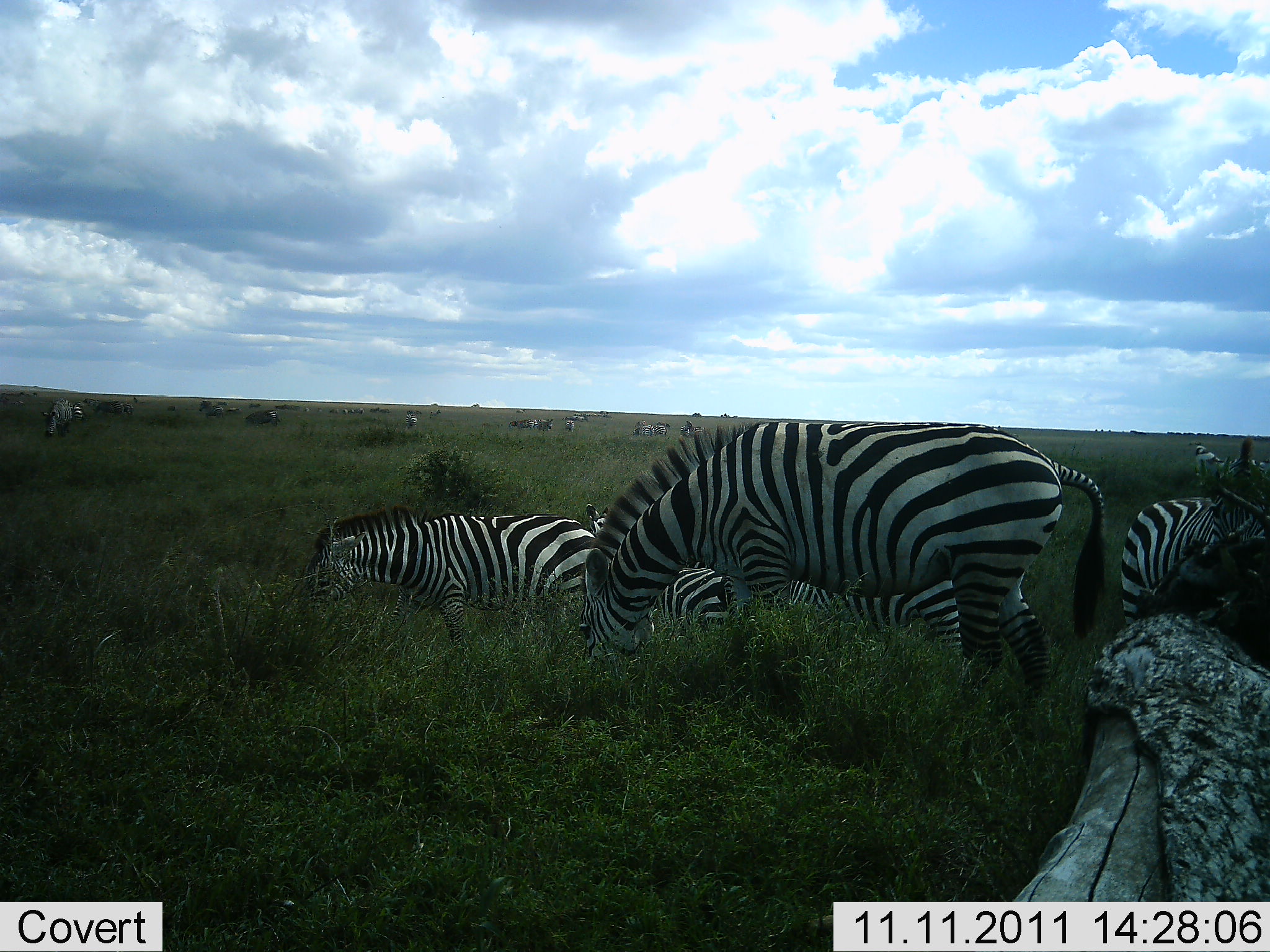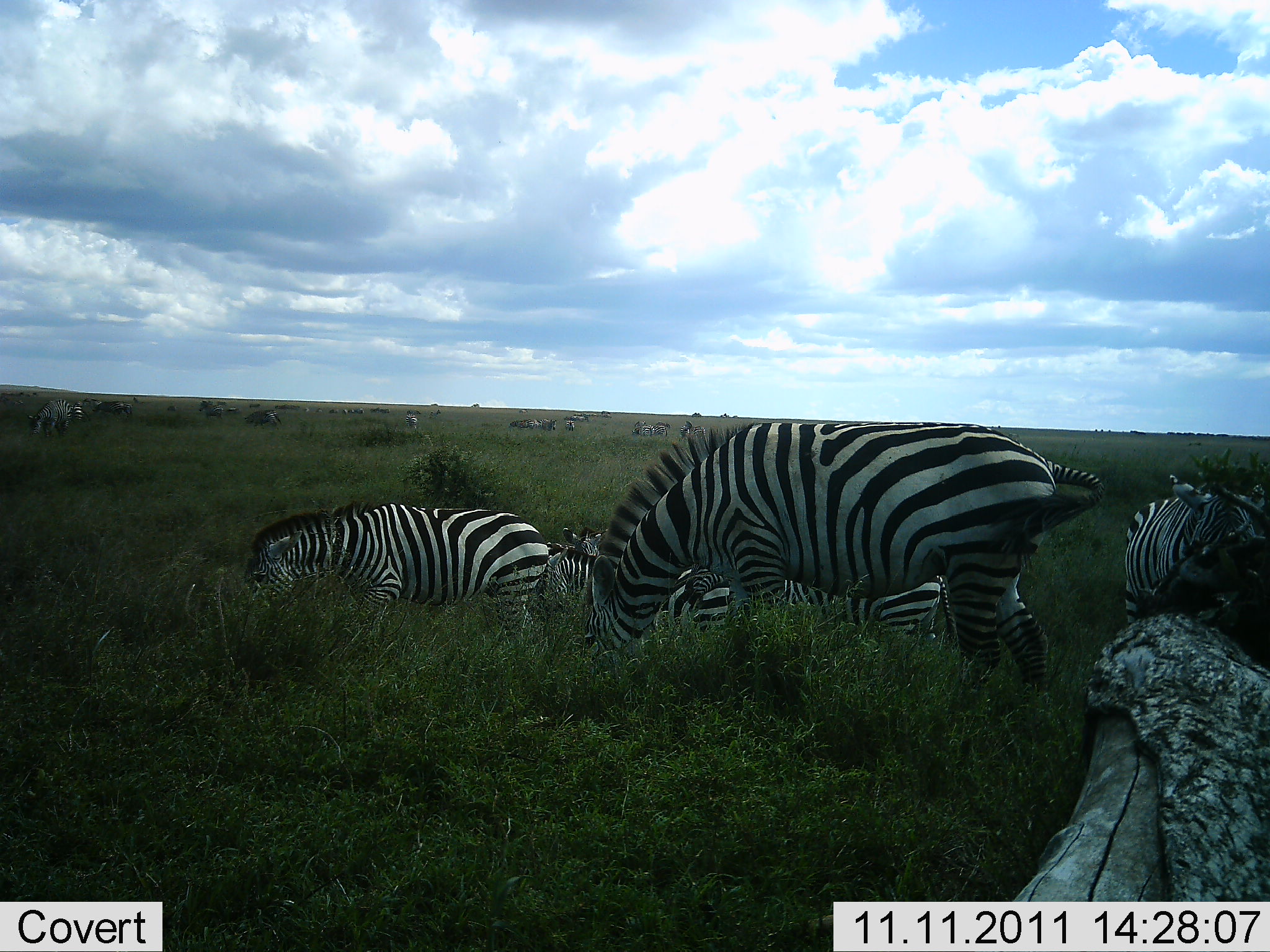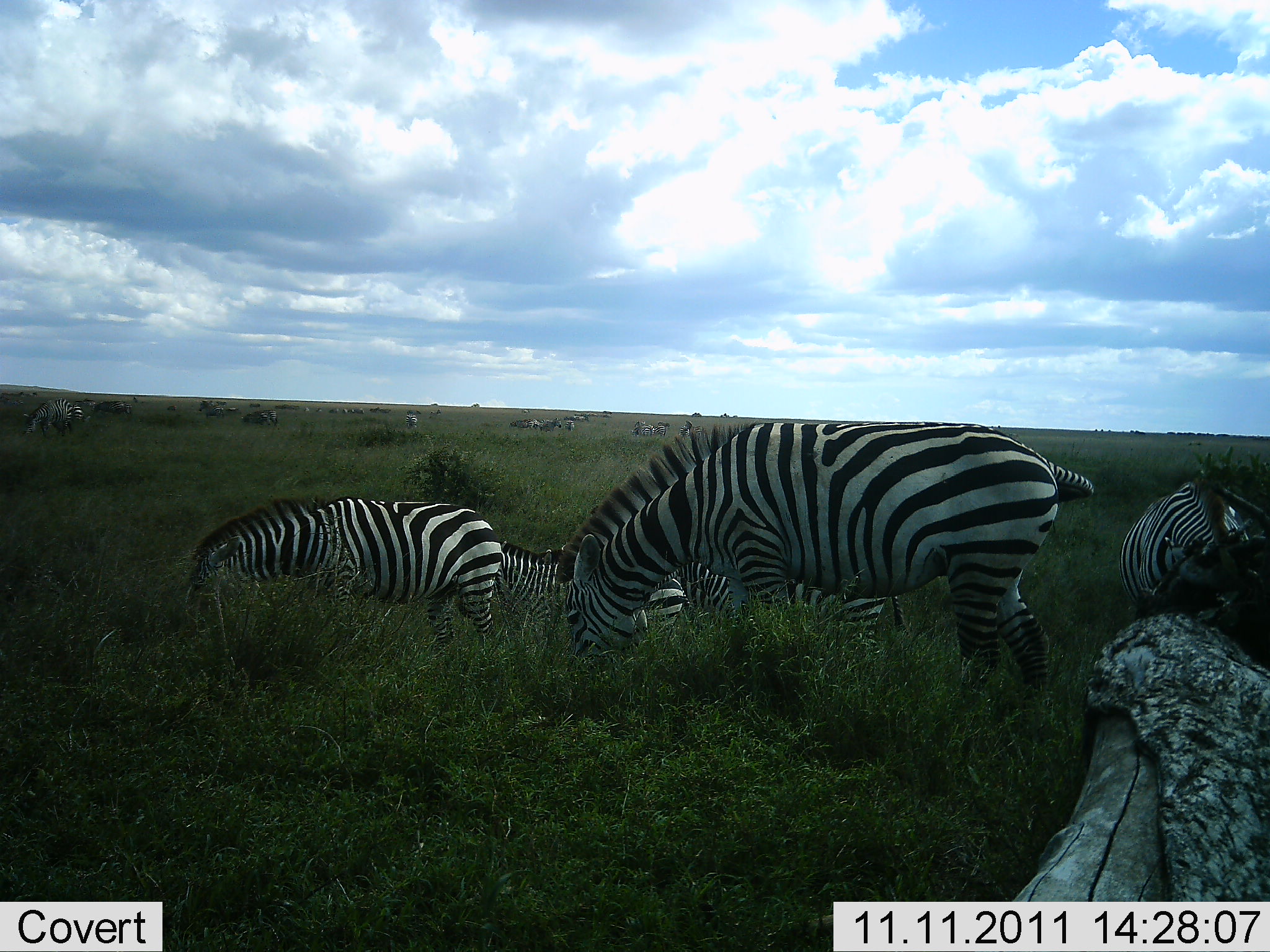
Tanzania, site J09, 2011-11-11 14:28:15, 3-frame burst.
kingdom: Animalia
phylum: Chordata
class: Mammalia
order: Perissodactyla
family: Equidae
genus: Equus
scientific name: Equus quagga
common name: plains zebra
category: zebra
Zebra (plains zebra) (Equus quagga), count 8. Behavior (volunteer vote fractions): standing 38%, resting 0%, moving 38%, interacting 0%. Young present (vote fraction): 8%. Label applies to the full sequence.